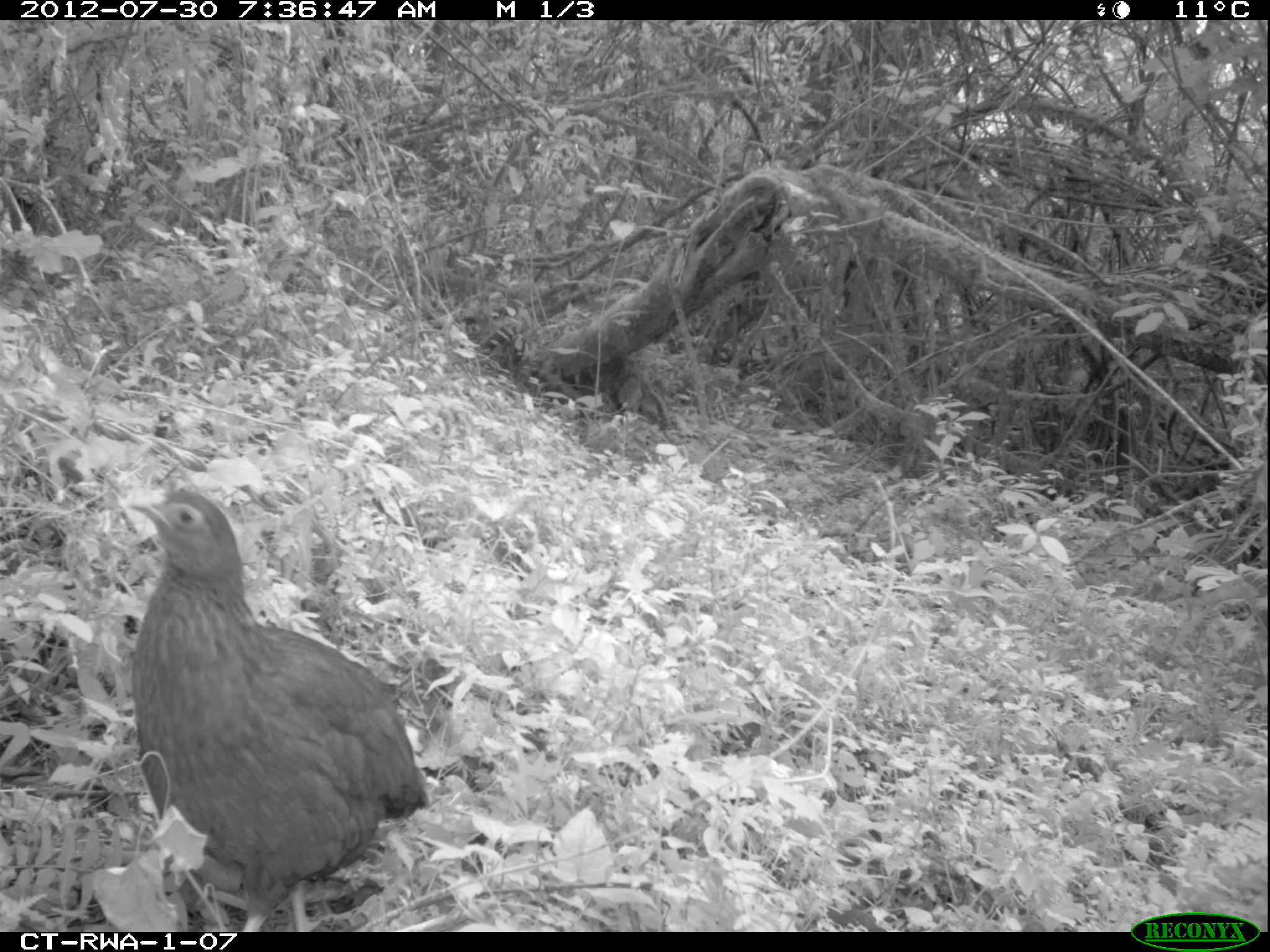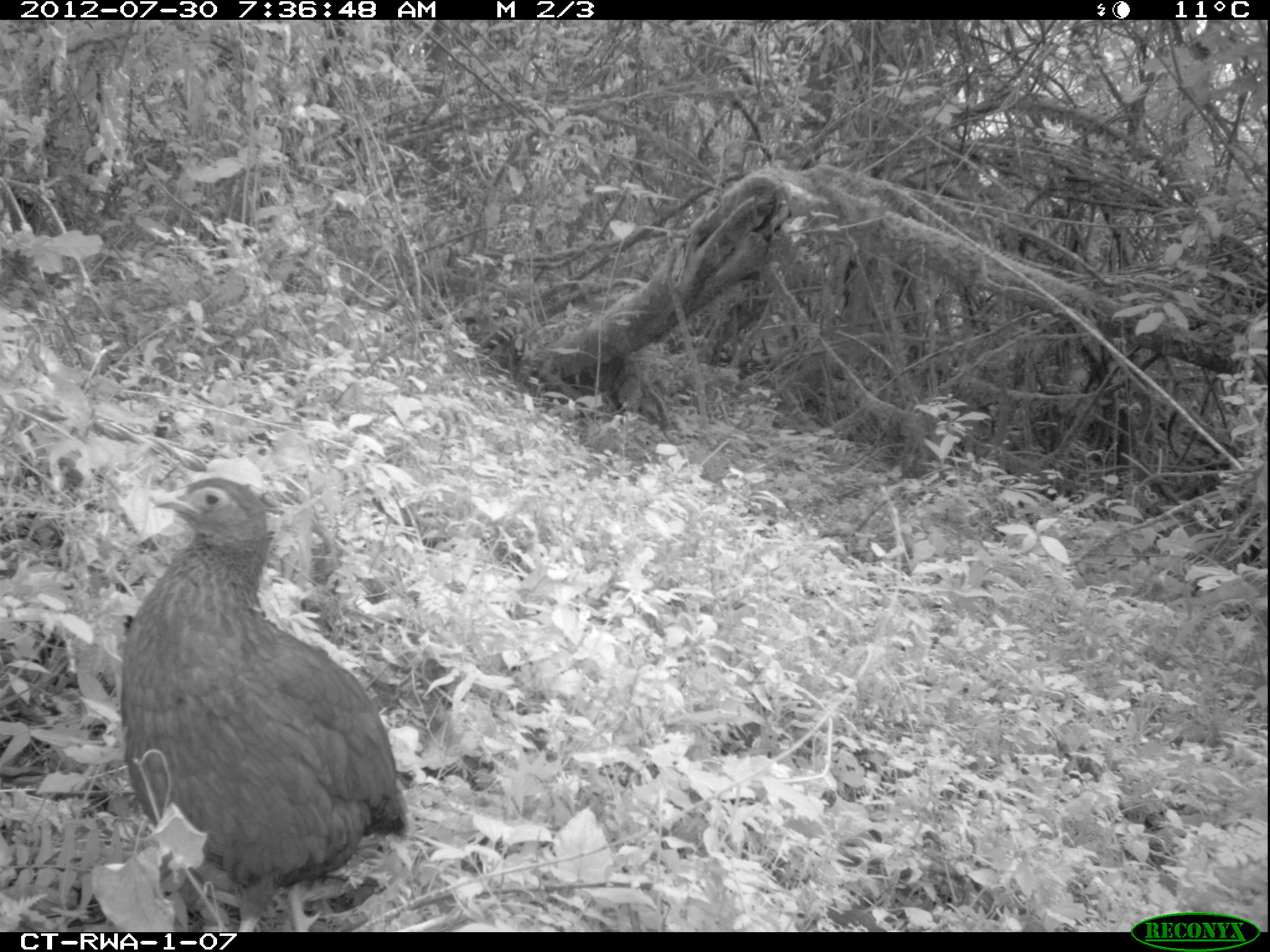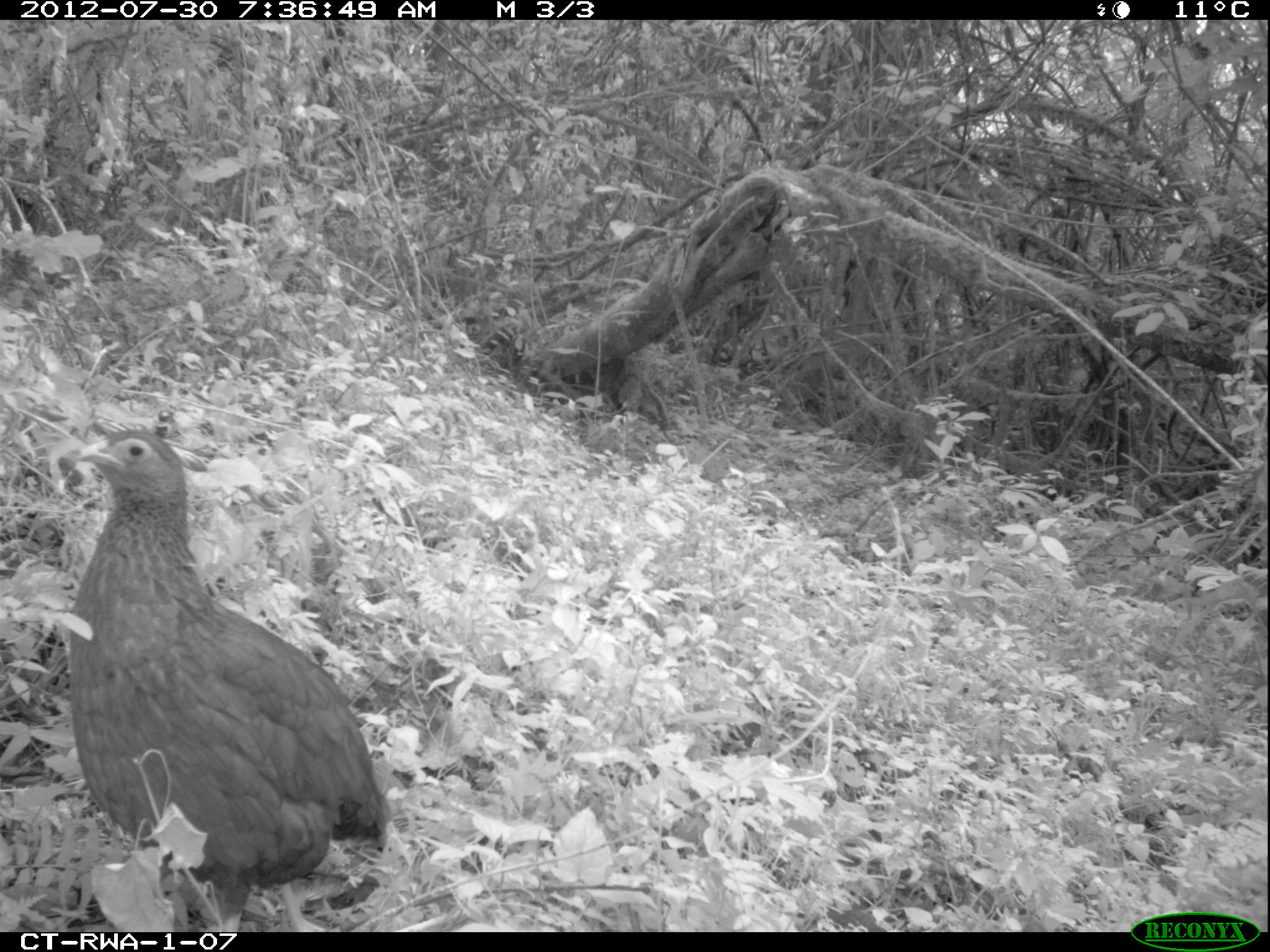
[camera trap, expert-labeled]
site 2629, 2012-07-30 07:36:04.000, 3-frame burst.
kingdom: Animalia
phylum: Chordata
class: Aves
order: Galliformes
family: Phasianidae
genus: Pternistis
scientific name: Pternistis nobilis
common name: handsome francolin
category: francolinus nobilis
Francolinus nobilis (handsome francolin) (Pternistis nobilis), count 1.